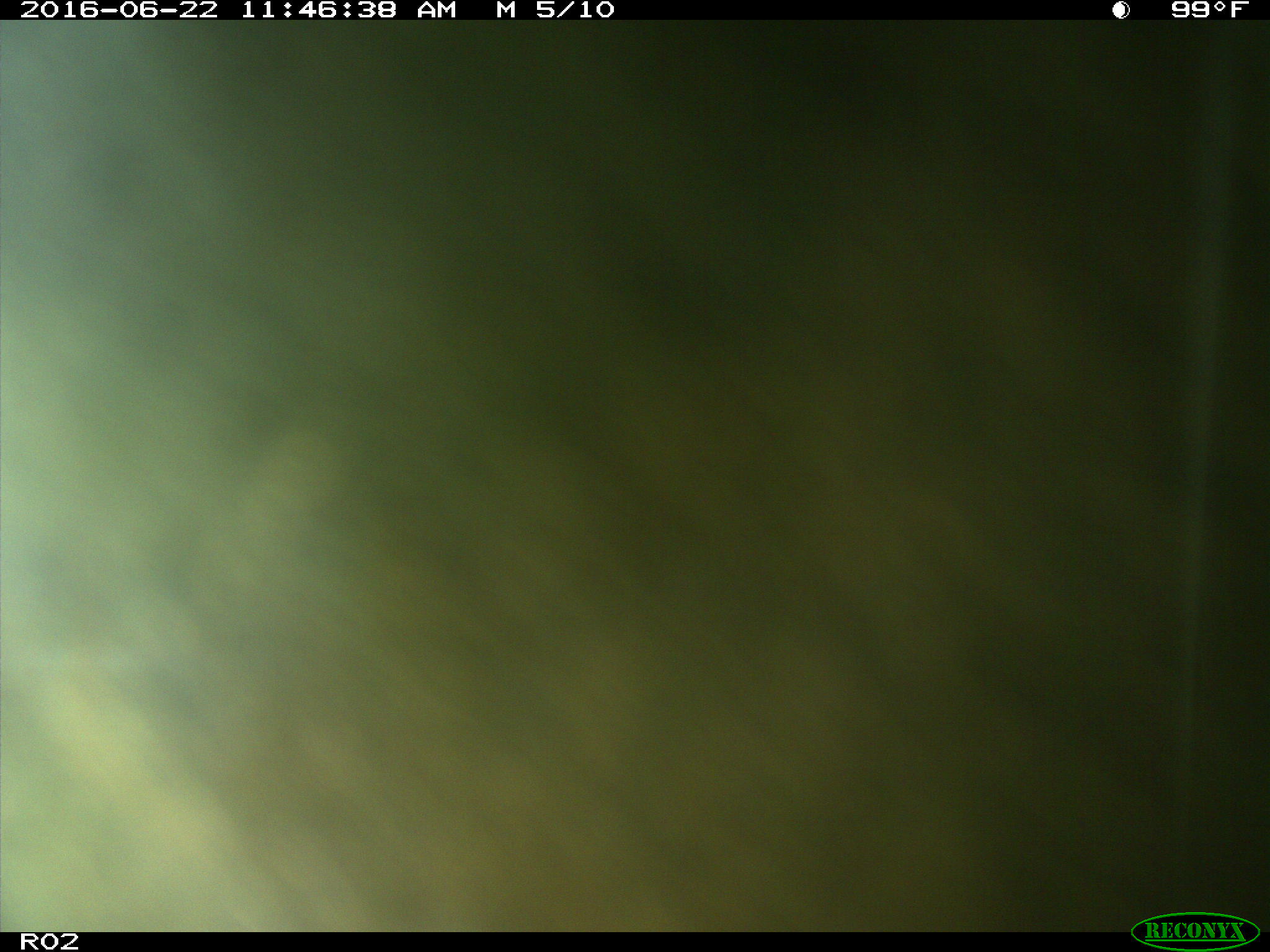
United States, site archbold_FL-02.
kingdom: Animalia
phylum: Chordata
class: Mammalia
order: Artiodactyla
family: Bovidae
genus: Bos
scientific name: Bos taurus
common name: domestic cow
Bos taurus (domestic cow).